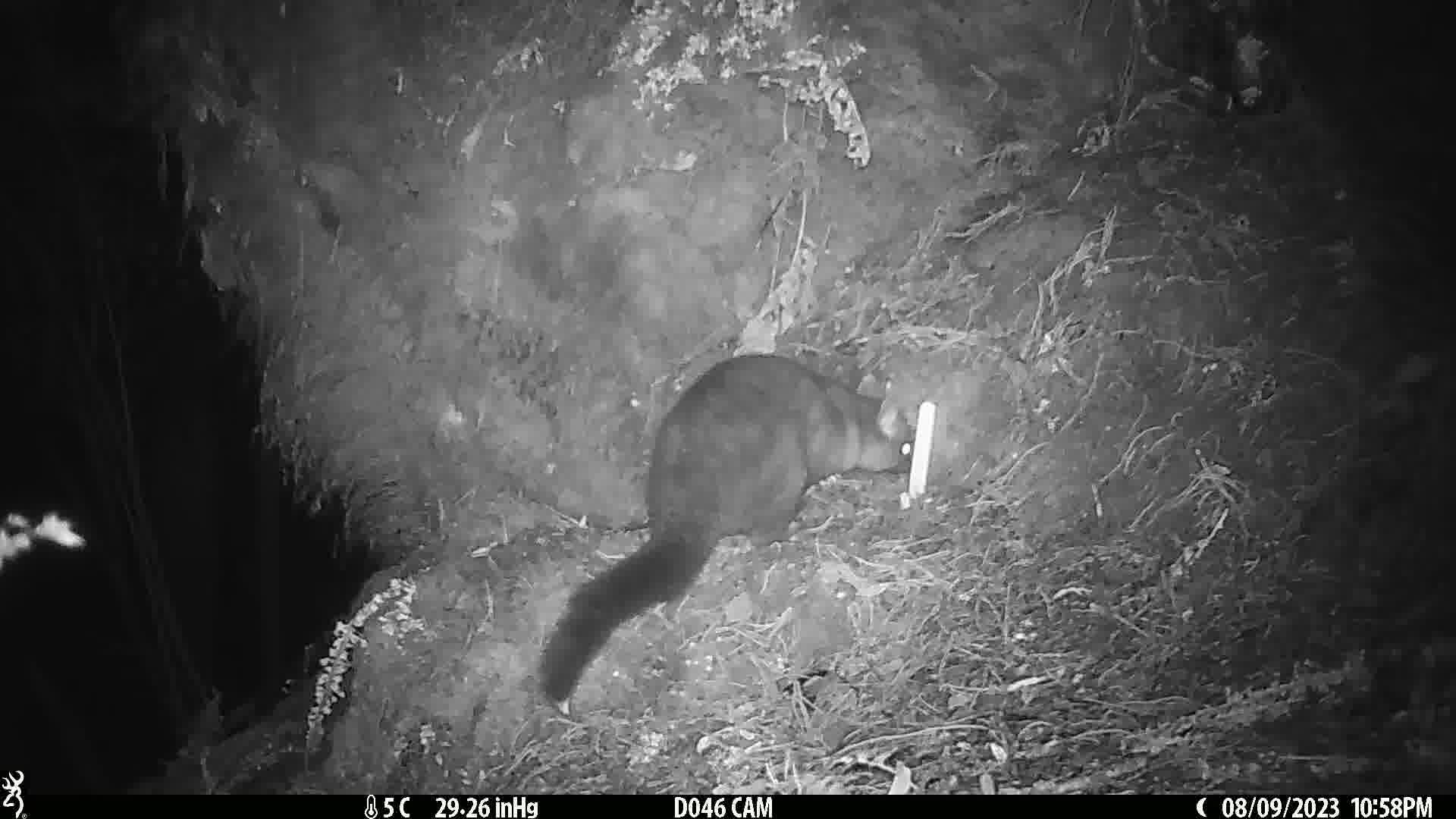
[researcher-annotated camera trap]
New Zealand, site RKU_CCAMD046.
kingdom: Animalia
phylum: Chordata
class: Mammalia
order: Diprotodontia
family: Phalangeridae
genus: Trichosurus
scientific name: Trichosurus vulpecula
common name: common brushtail possum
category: possum